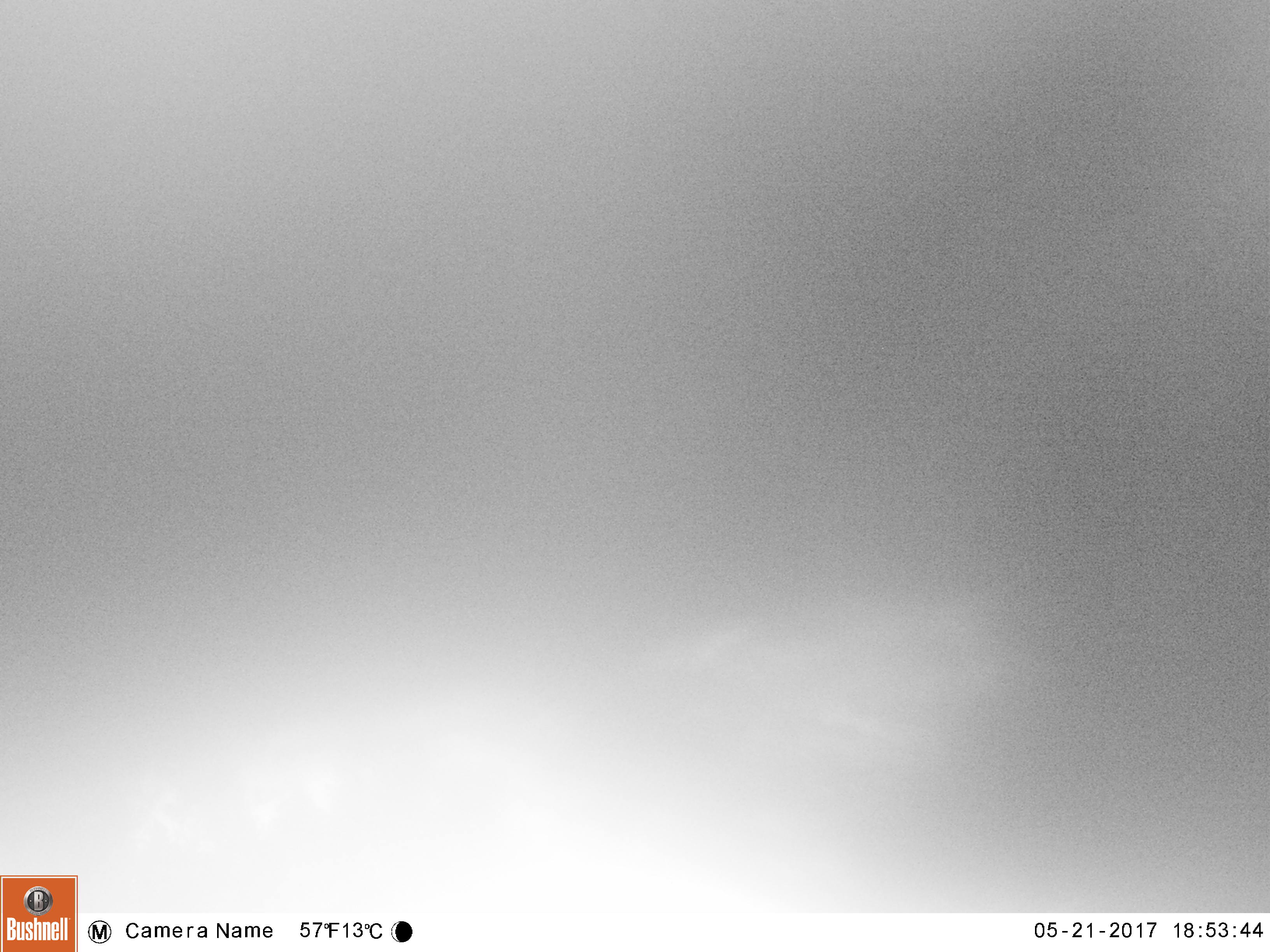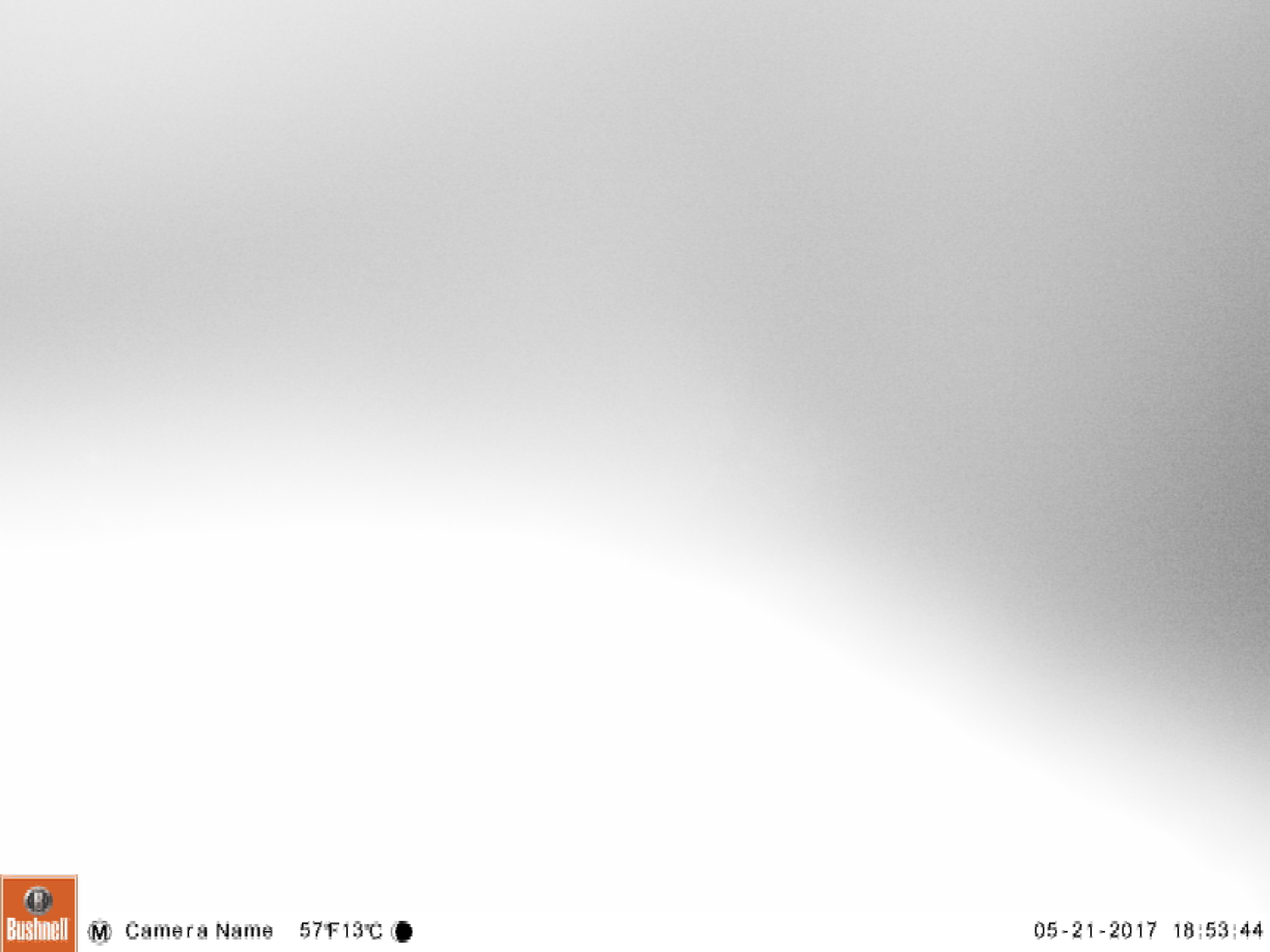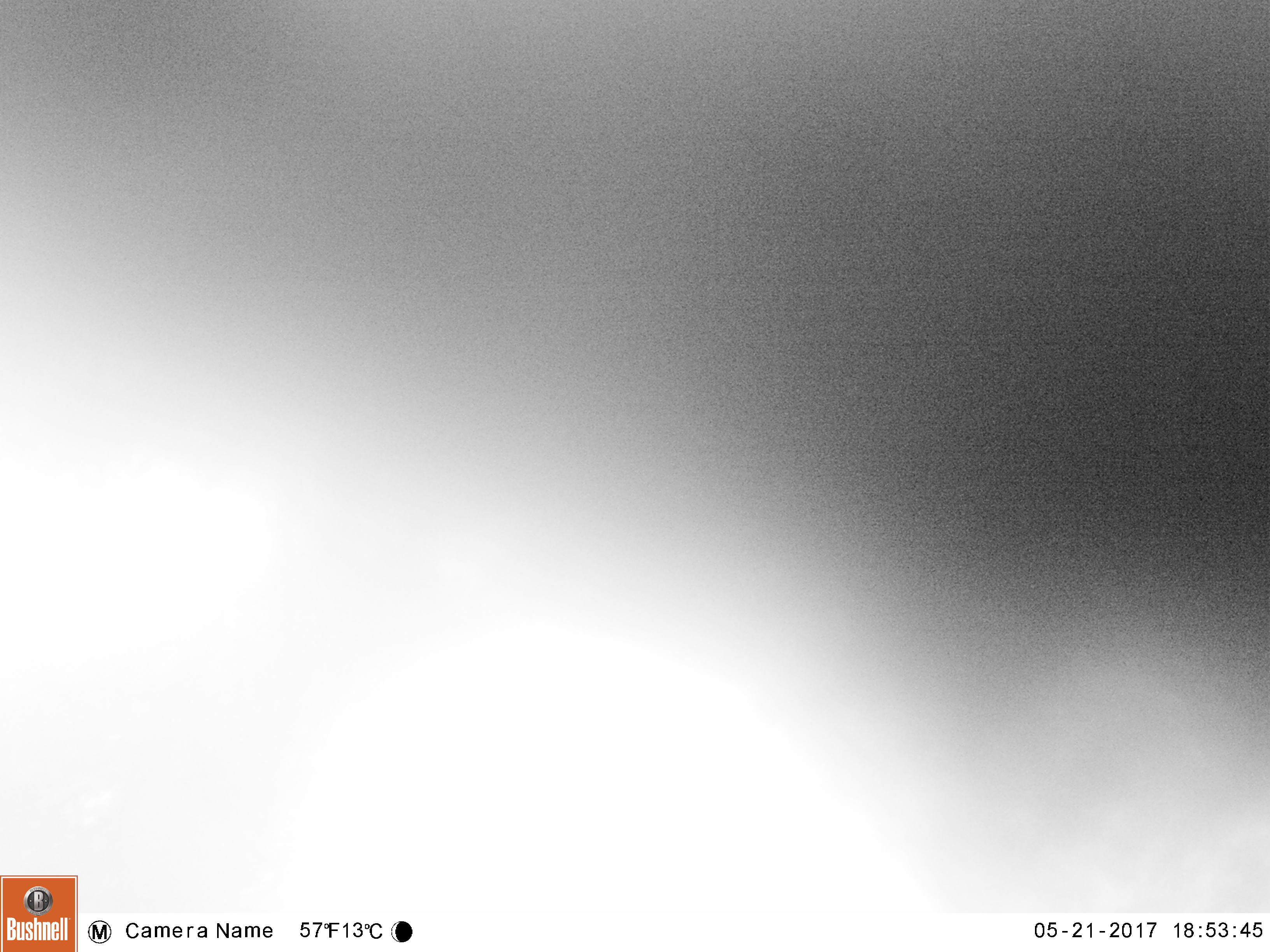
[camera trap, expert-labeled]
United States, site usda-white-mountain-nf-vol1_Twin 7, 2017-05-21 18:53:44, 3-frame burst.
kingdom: Animalia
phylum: Chordata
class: Mammalia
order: Carnivora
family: Ursidae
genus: Ursus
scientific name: Ursus americanus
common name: black bear